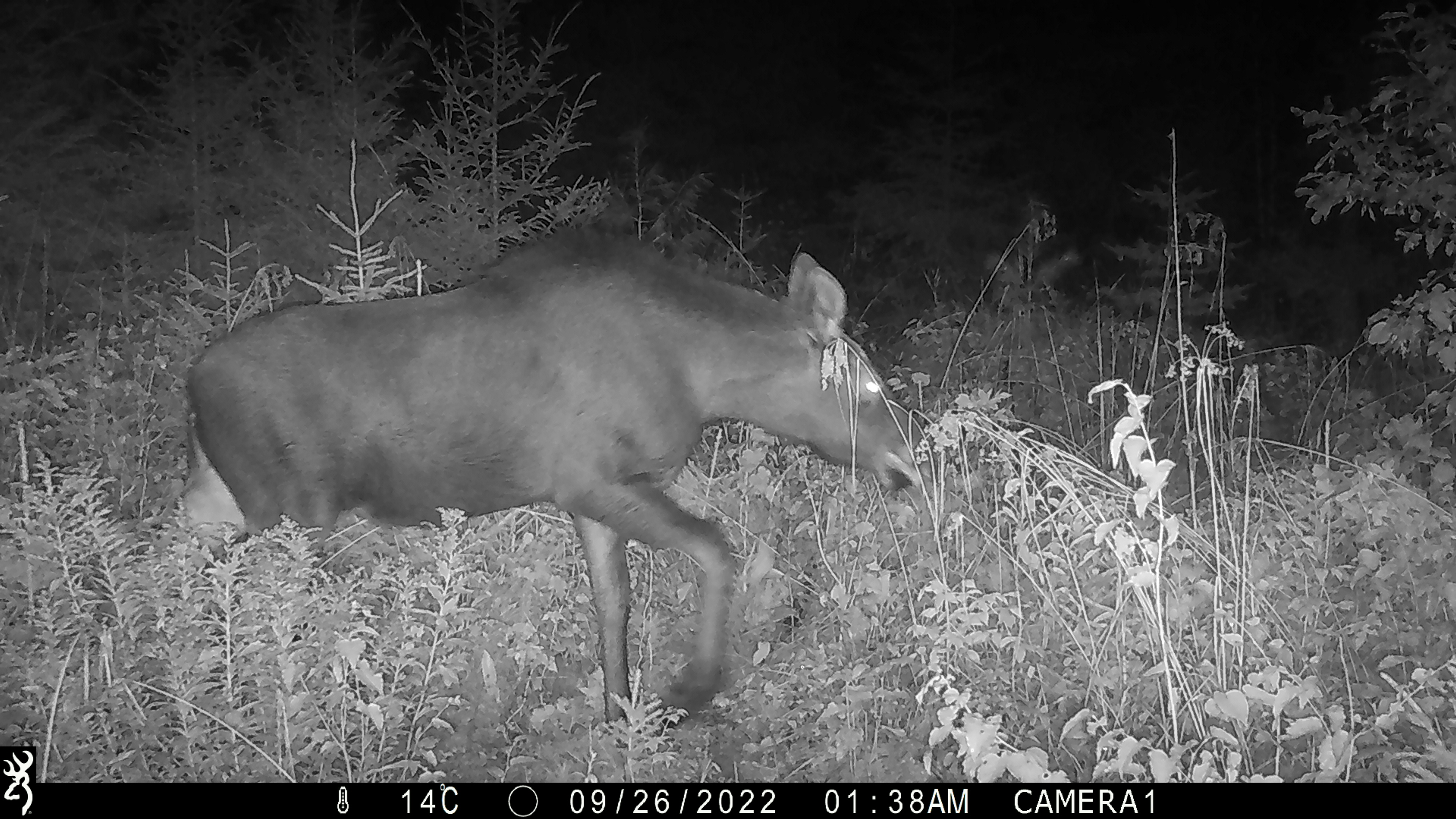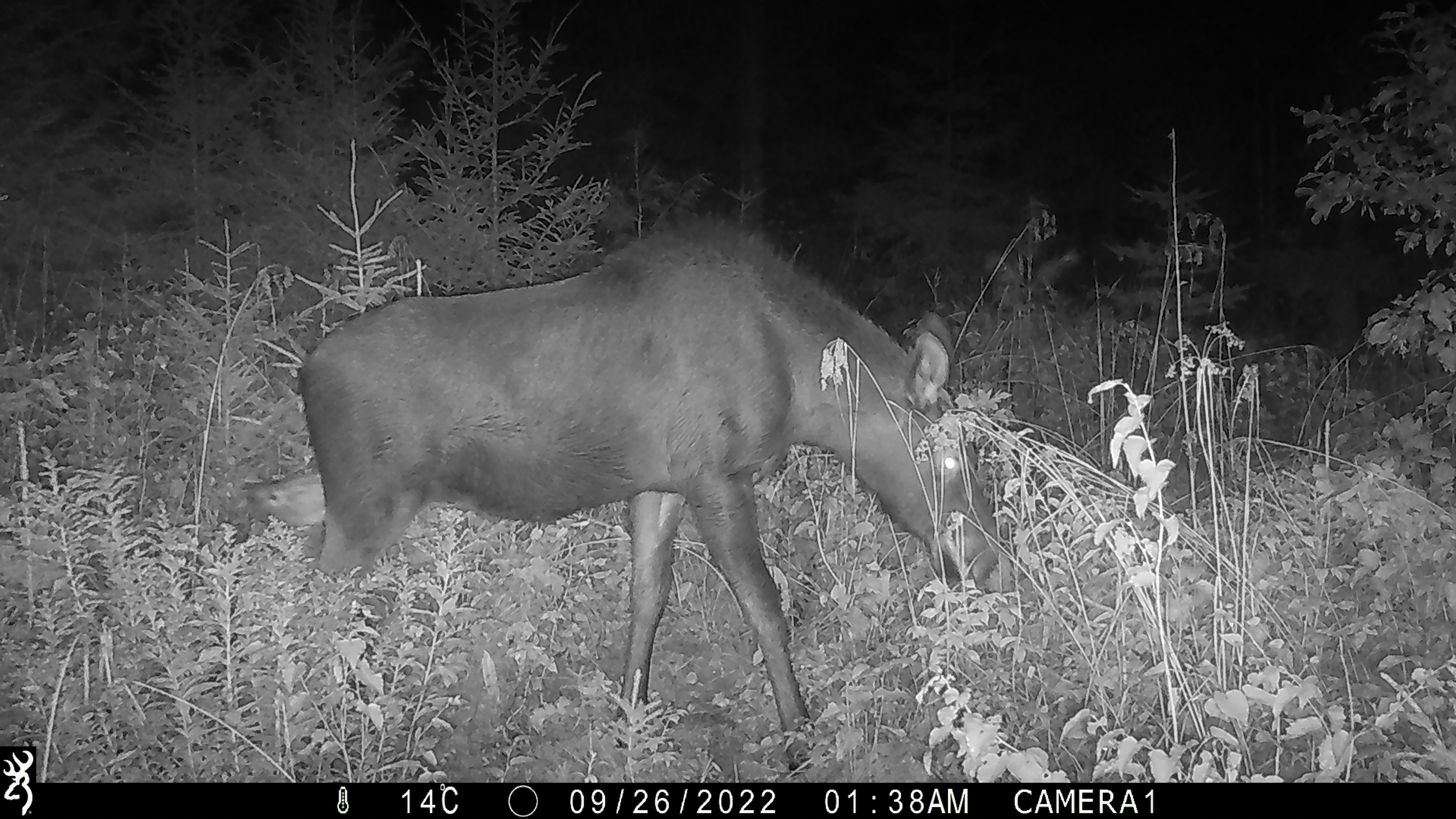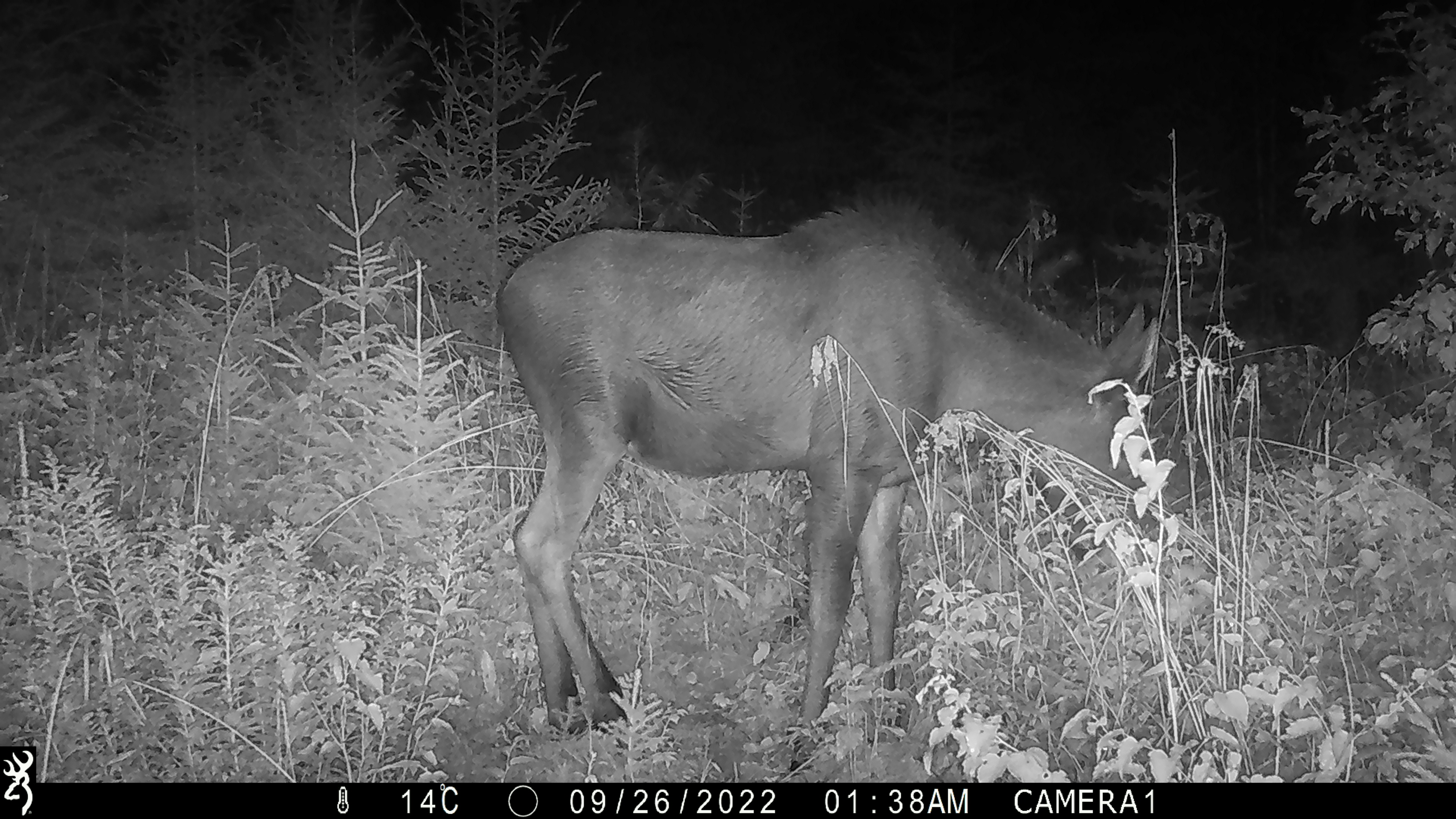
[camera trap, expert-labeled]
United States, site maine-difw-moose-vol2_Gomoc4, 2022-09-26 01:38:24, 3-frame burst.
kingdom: Animalia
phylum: Chordata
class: Mammalia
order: Artiodactyla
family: Cervidae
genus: Alces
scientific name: Alces alces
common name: moose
Moose (Alces alces).